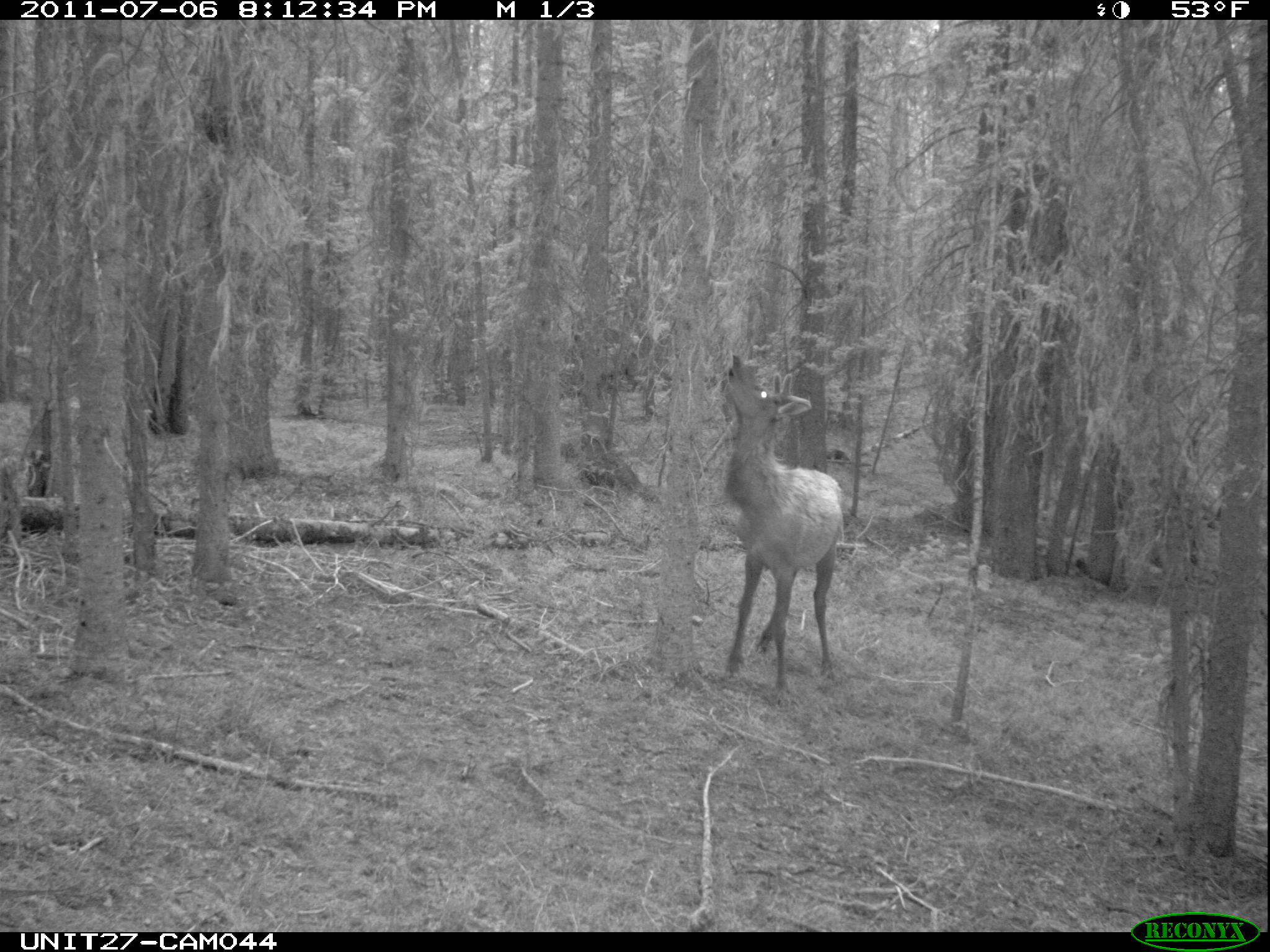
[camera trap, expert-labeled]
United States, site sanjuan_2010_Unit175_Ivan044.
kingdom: Animalia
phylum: Chordata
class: Mammalia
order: Artiodactyla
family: Cervidae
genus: Cervus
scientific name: Cervus elaphus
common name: red deer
Cervus elaphus (red deer).